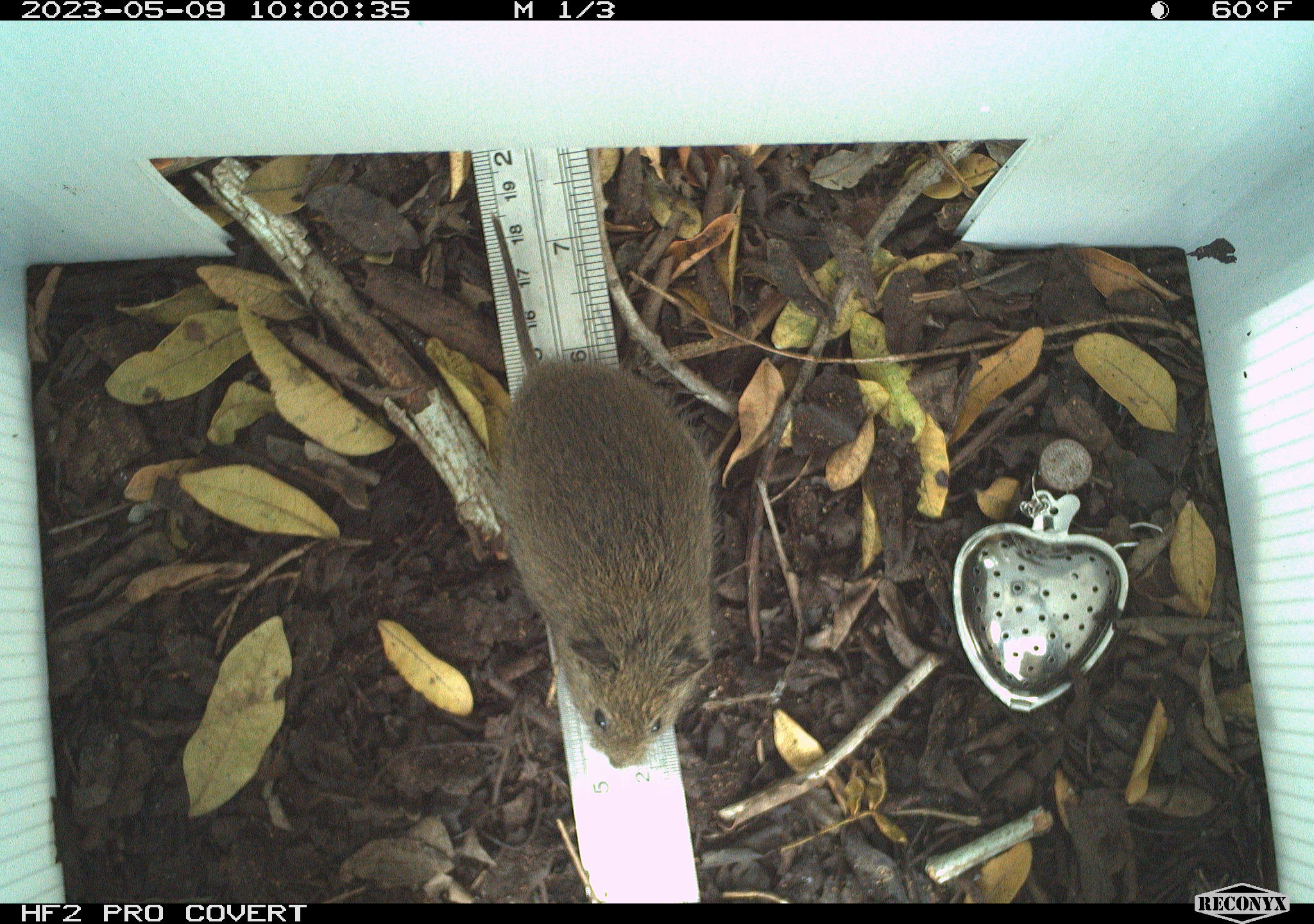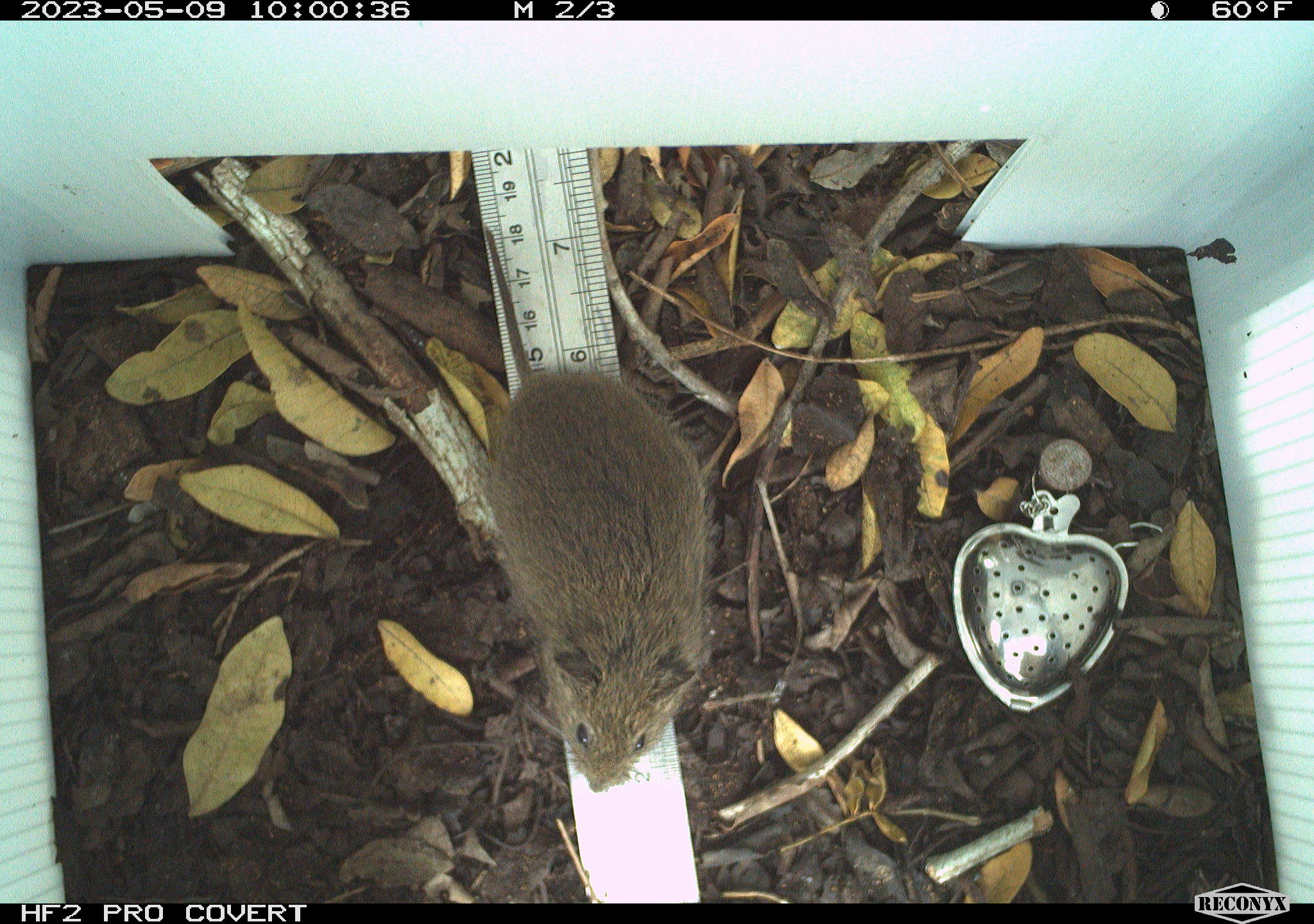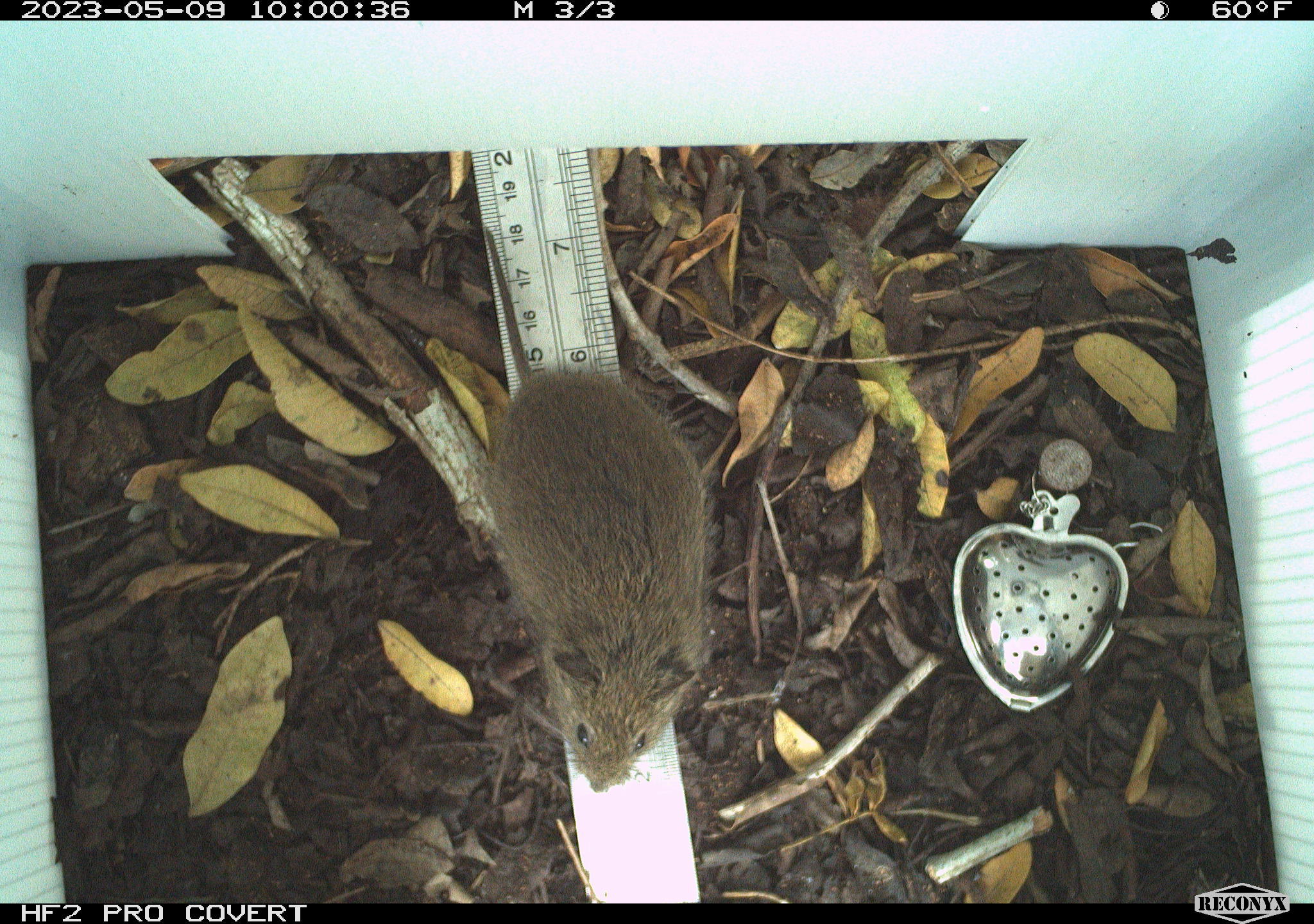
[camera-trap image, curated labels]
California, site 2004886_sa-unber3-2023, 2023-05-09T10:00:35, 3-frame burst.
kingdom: Animalia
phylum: Chordata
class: Mammalia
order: Rodentia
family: Cricetidae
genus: Microtus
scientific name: Microtus californicus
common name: california vole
California vole (Microtus californicus).